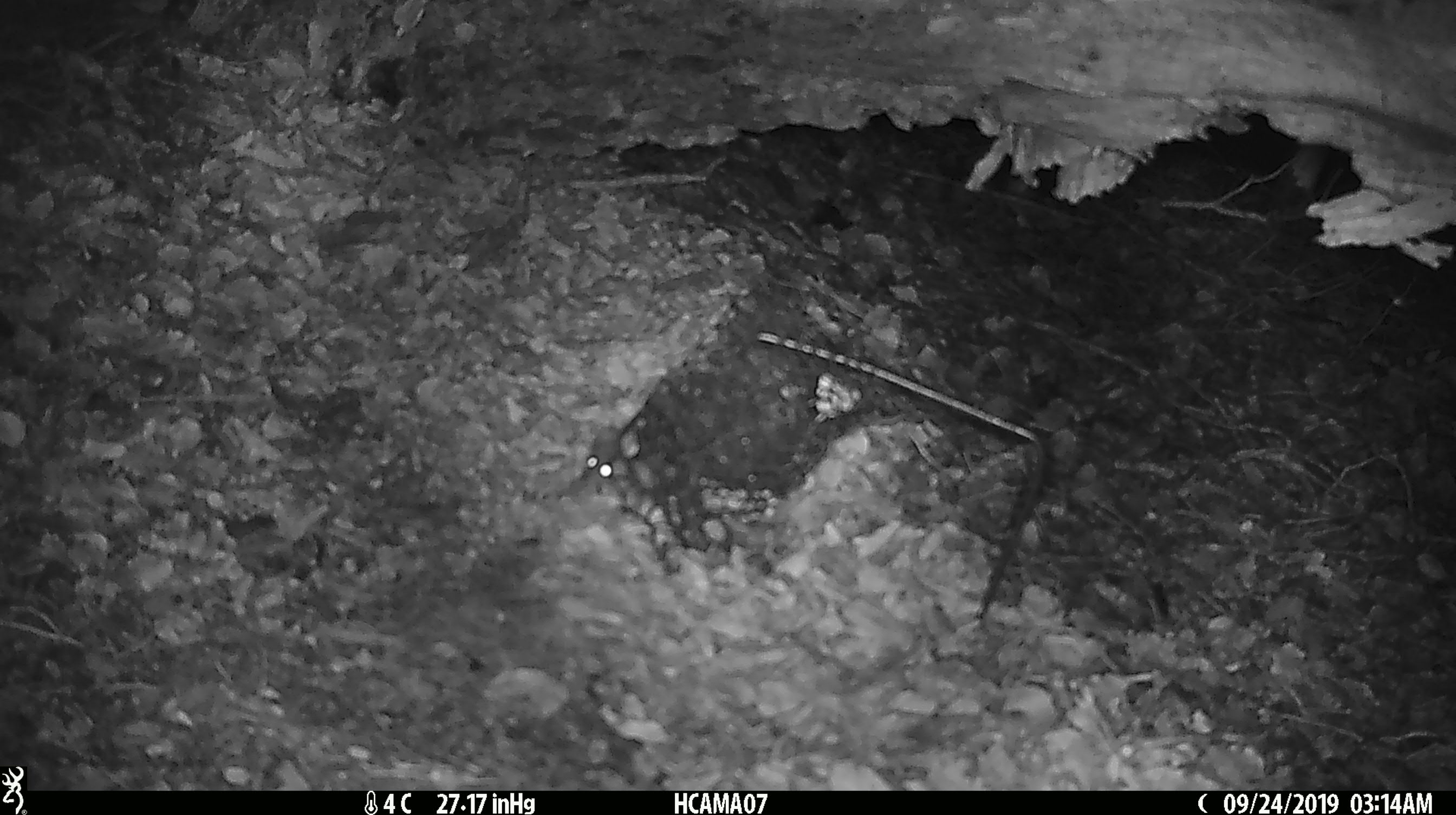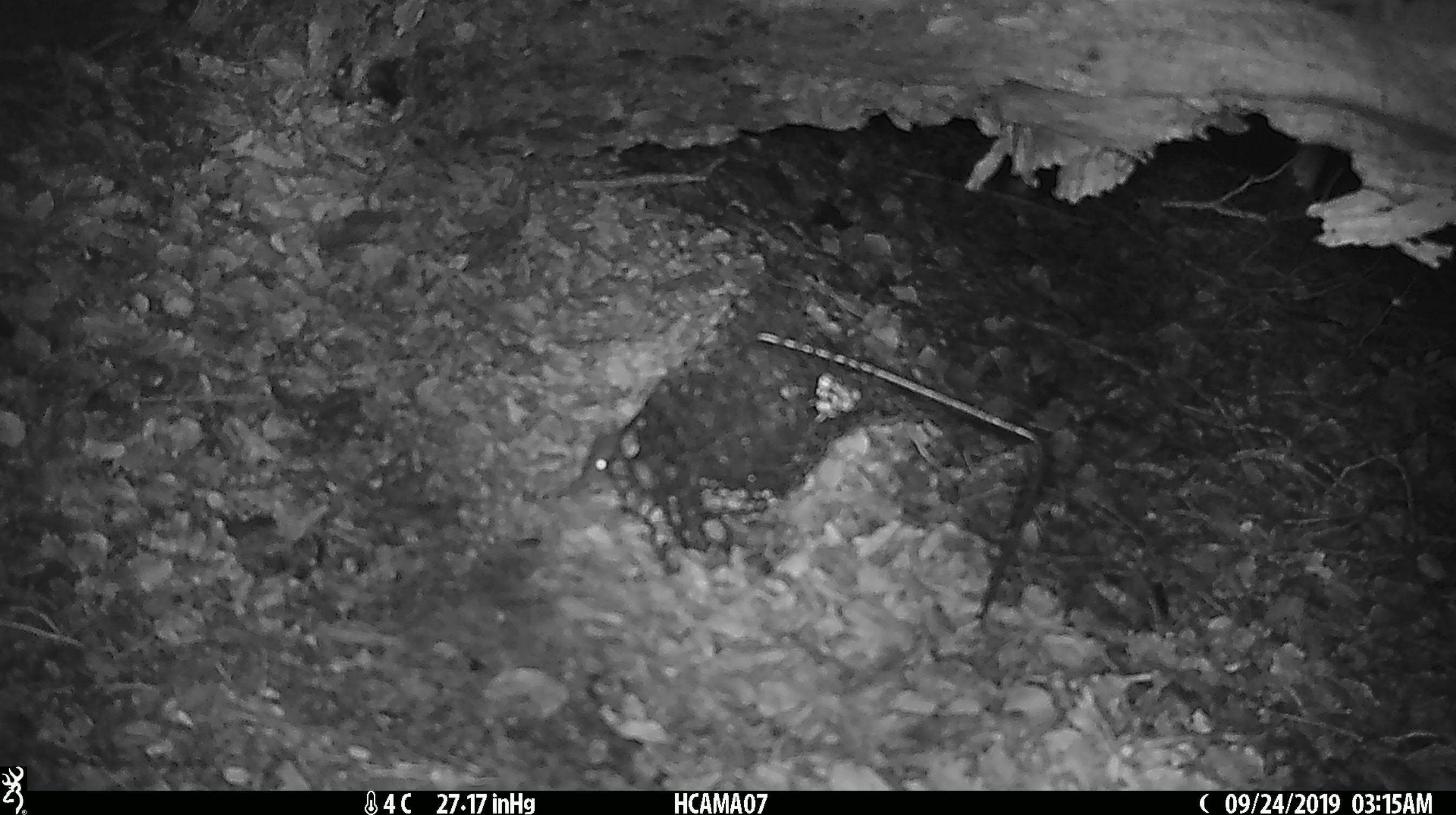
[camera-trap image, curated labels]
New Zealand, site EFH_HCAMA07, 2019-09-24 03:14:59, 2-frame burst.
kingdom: Animalia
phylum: Chordata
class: Mammalia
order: Rodentia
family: Muridae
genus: Mus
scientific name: Mus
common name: mouse